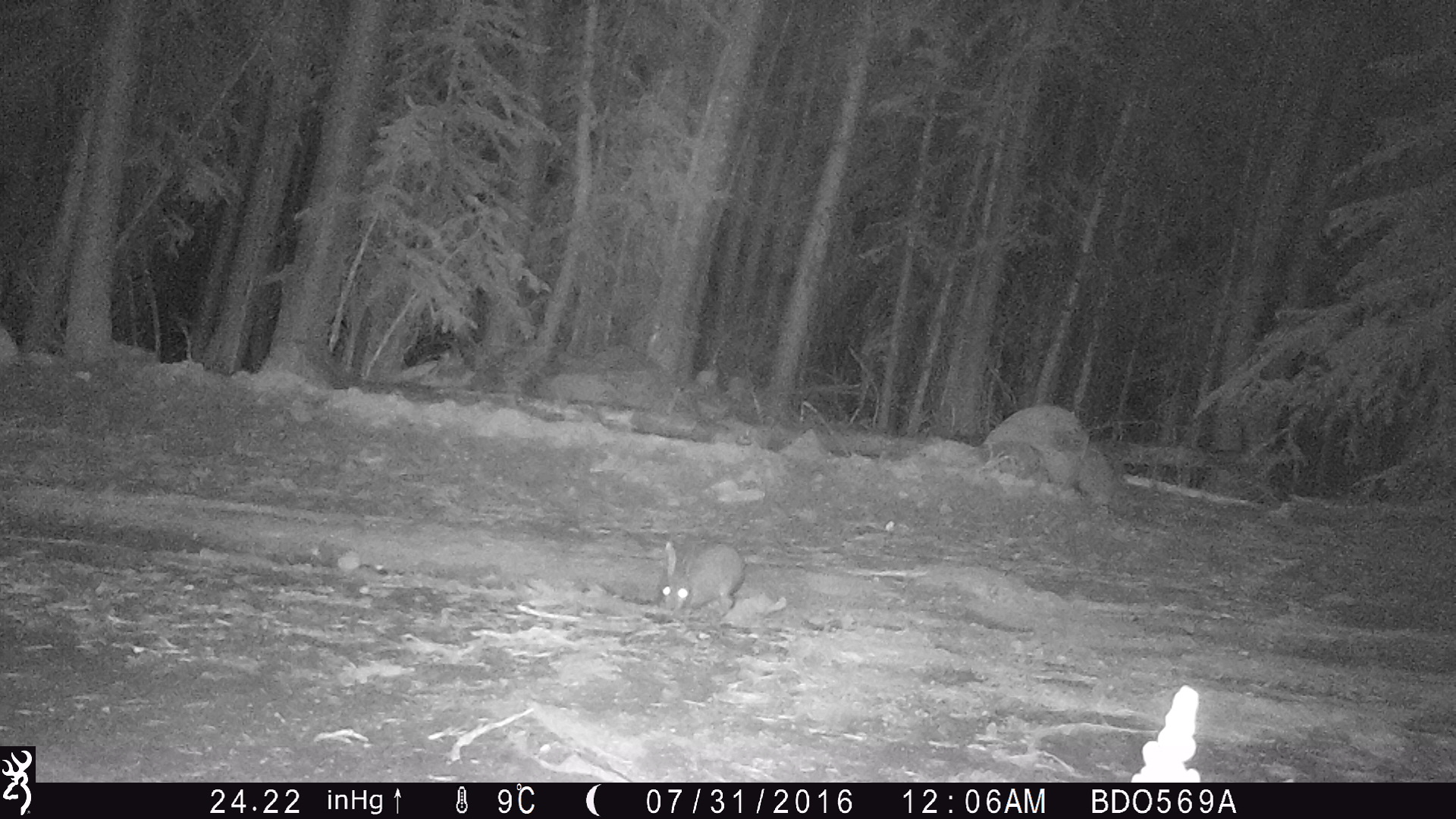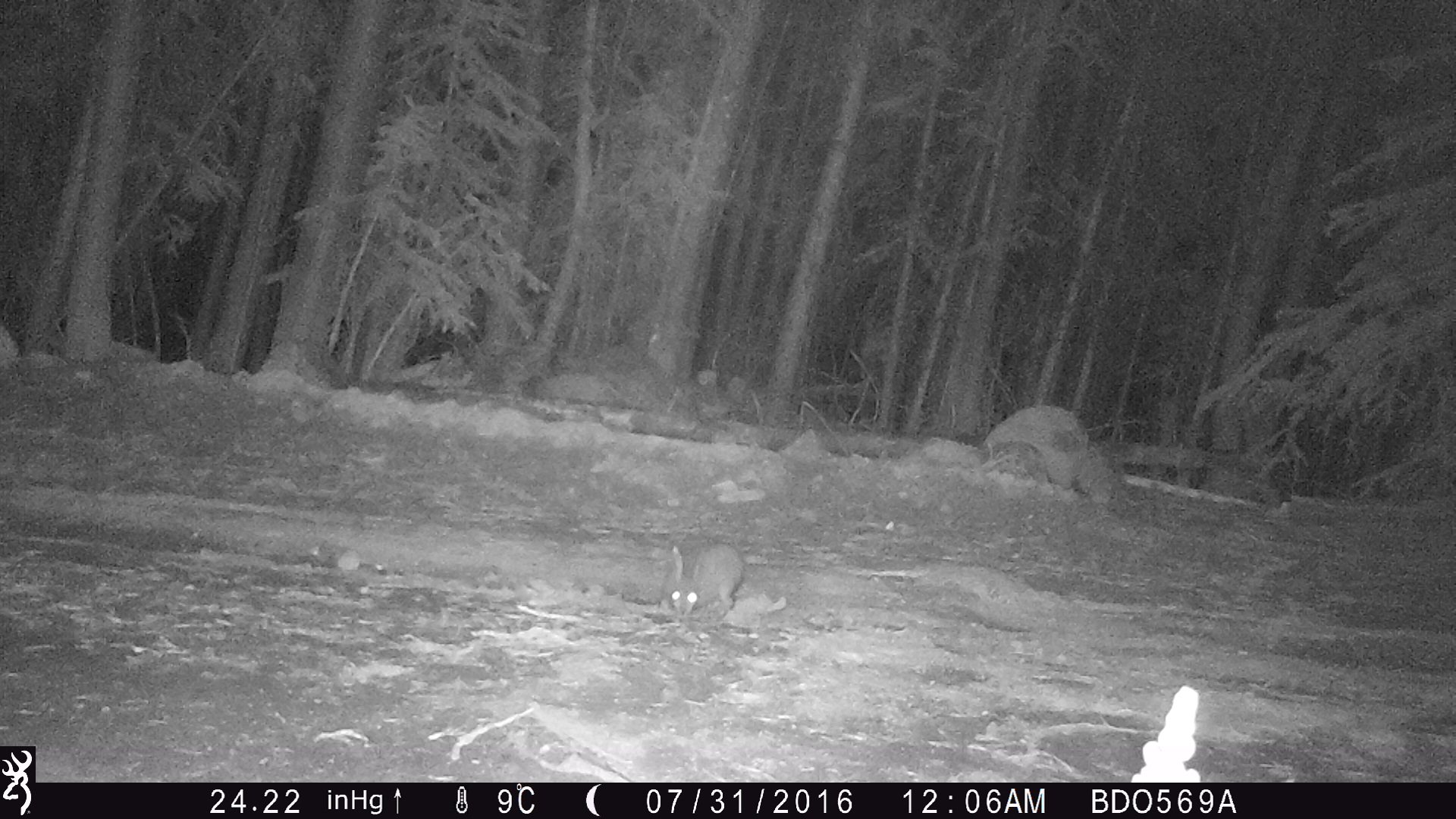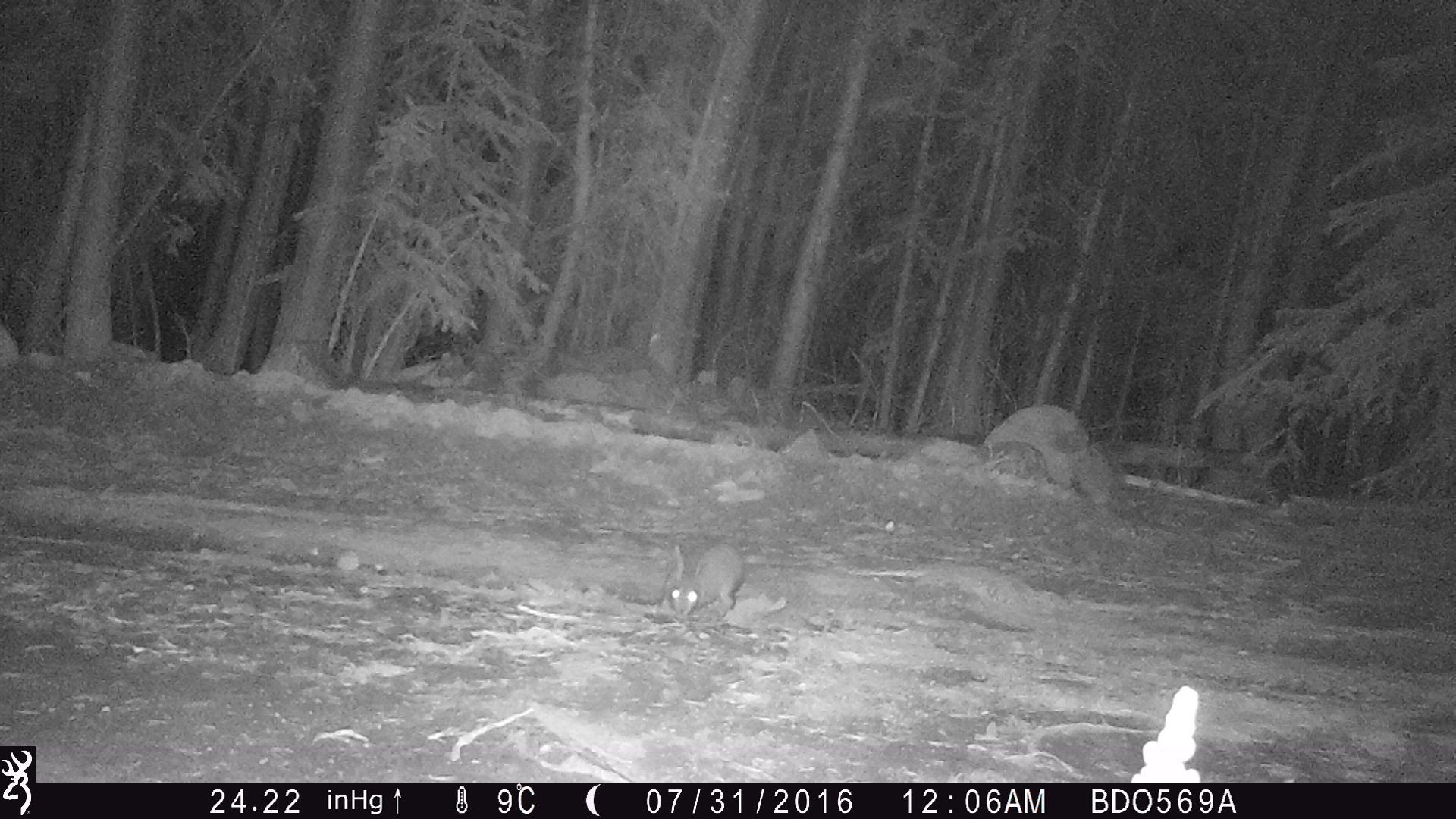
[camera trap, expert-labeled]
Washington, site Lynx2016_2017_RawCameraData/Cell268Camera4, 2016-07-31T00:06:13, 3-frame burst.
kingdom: Animalia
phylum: Chordata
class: Mammalia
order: Lagomorpha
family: Leporidae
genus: Lepus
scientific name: Lepus americanus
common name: snowshoe hare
Lepus americanus (snowshoe hare). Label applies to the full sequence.